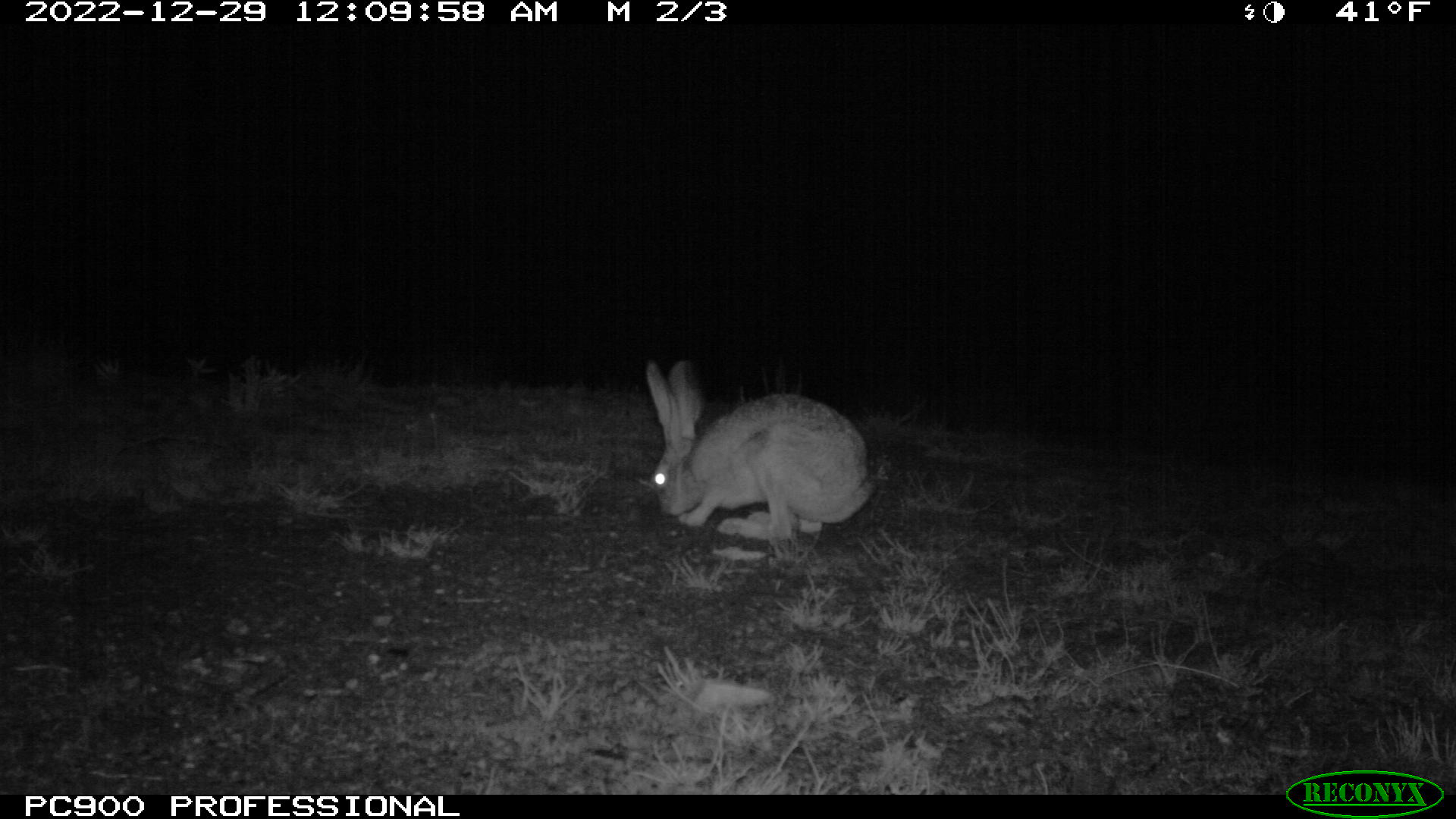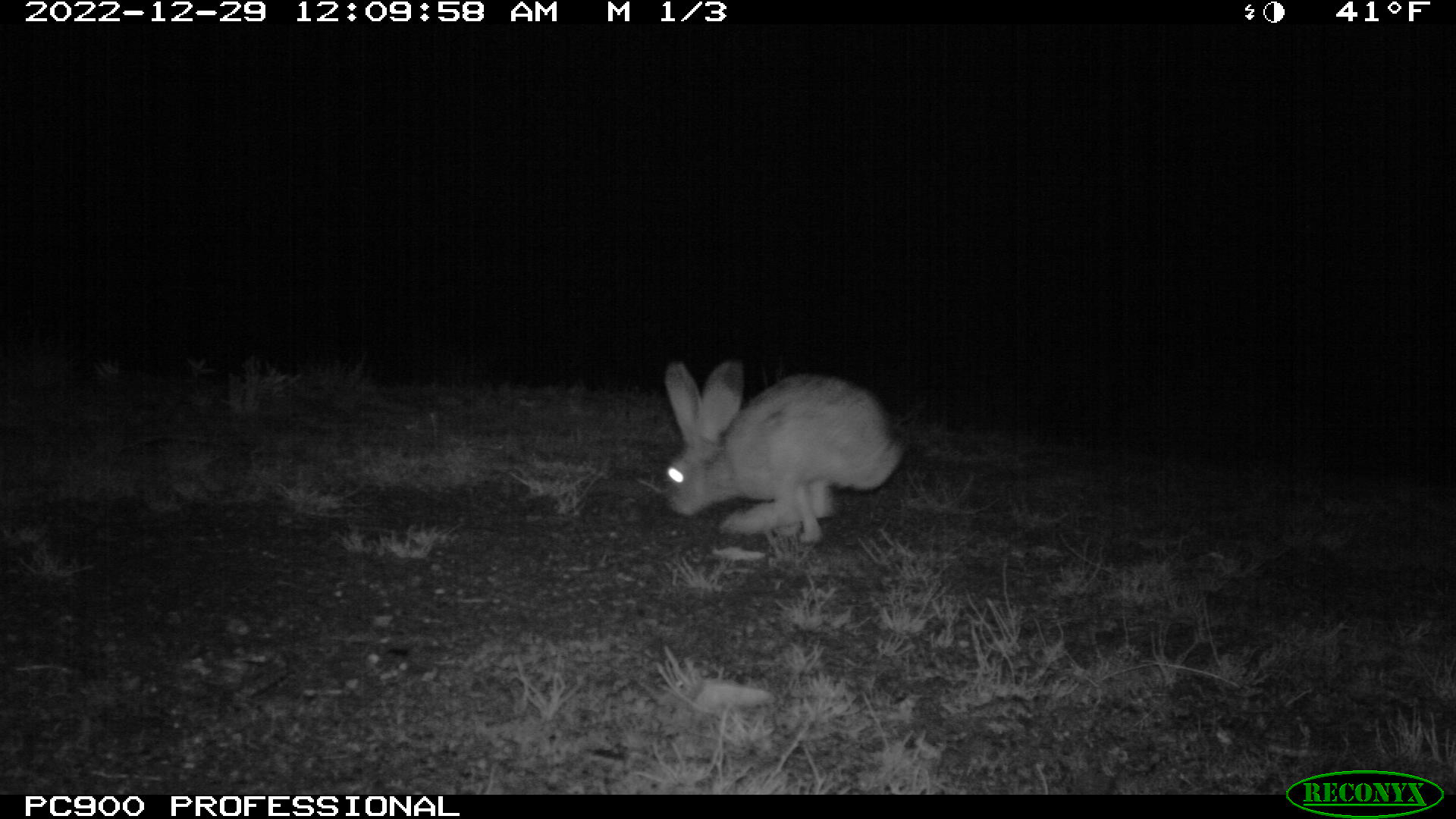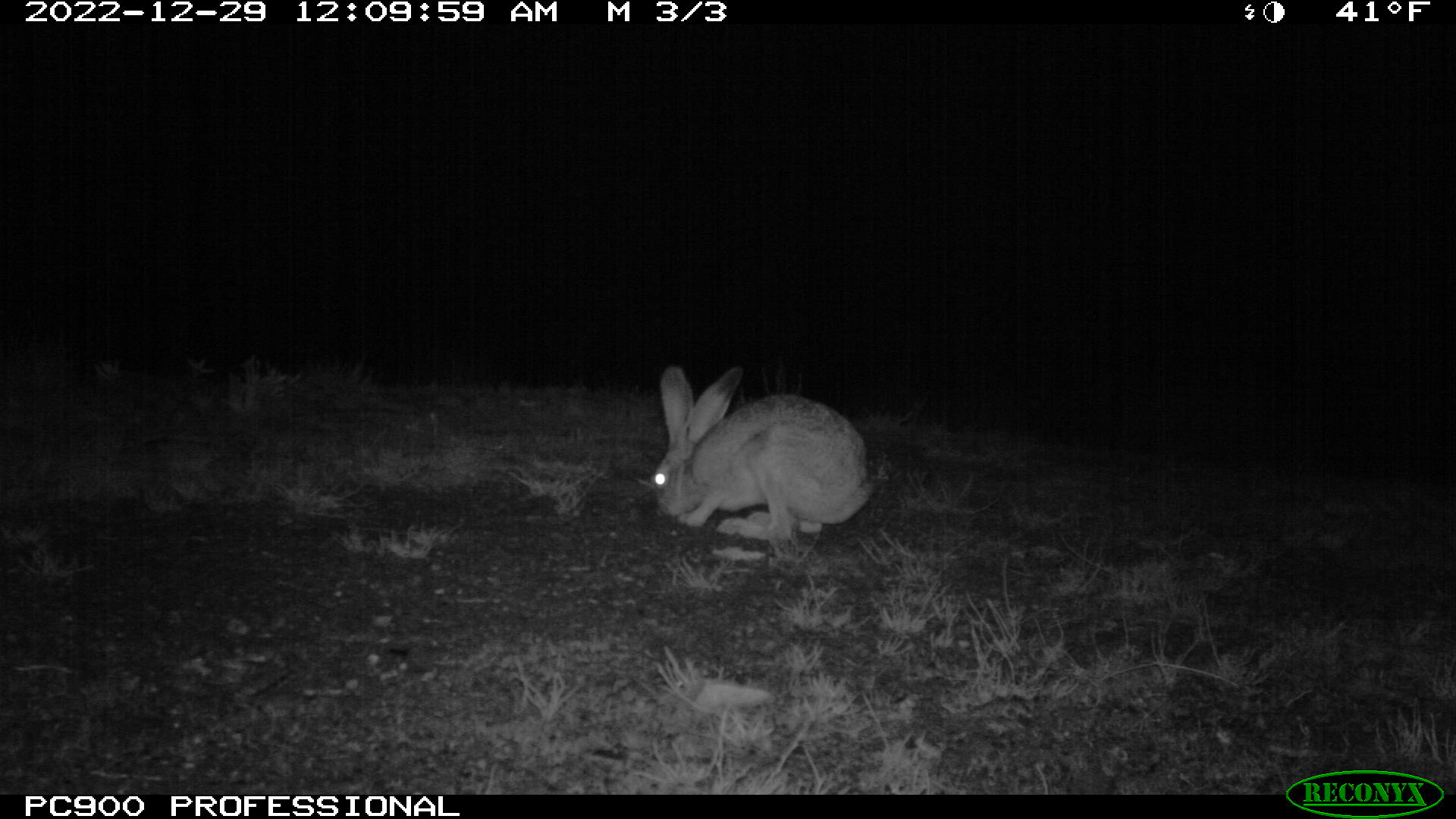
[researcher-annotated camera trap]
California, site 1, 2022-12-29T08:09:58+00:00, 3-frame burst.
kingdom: Animalia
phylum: Chordata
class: Mammalia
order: Lagomorpha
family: Leporidae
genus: Lepus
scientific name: Lepus californicus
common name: black-tailed jackrabbit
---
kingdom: Animalia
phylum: Chordata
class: Mammalia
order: Lagomorpha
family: Leporidae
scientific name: Leporidae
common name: rabbit